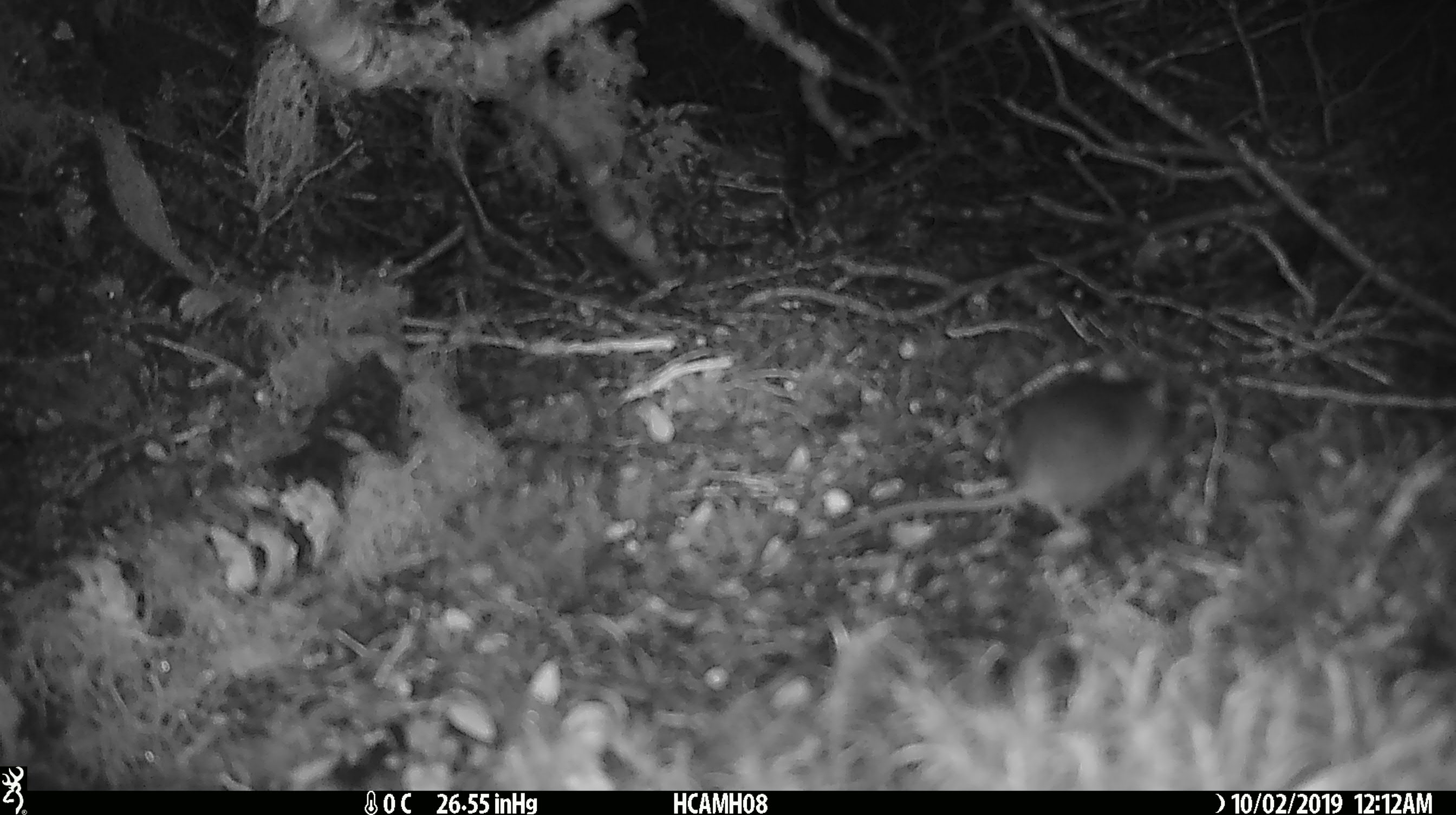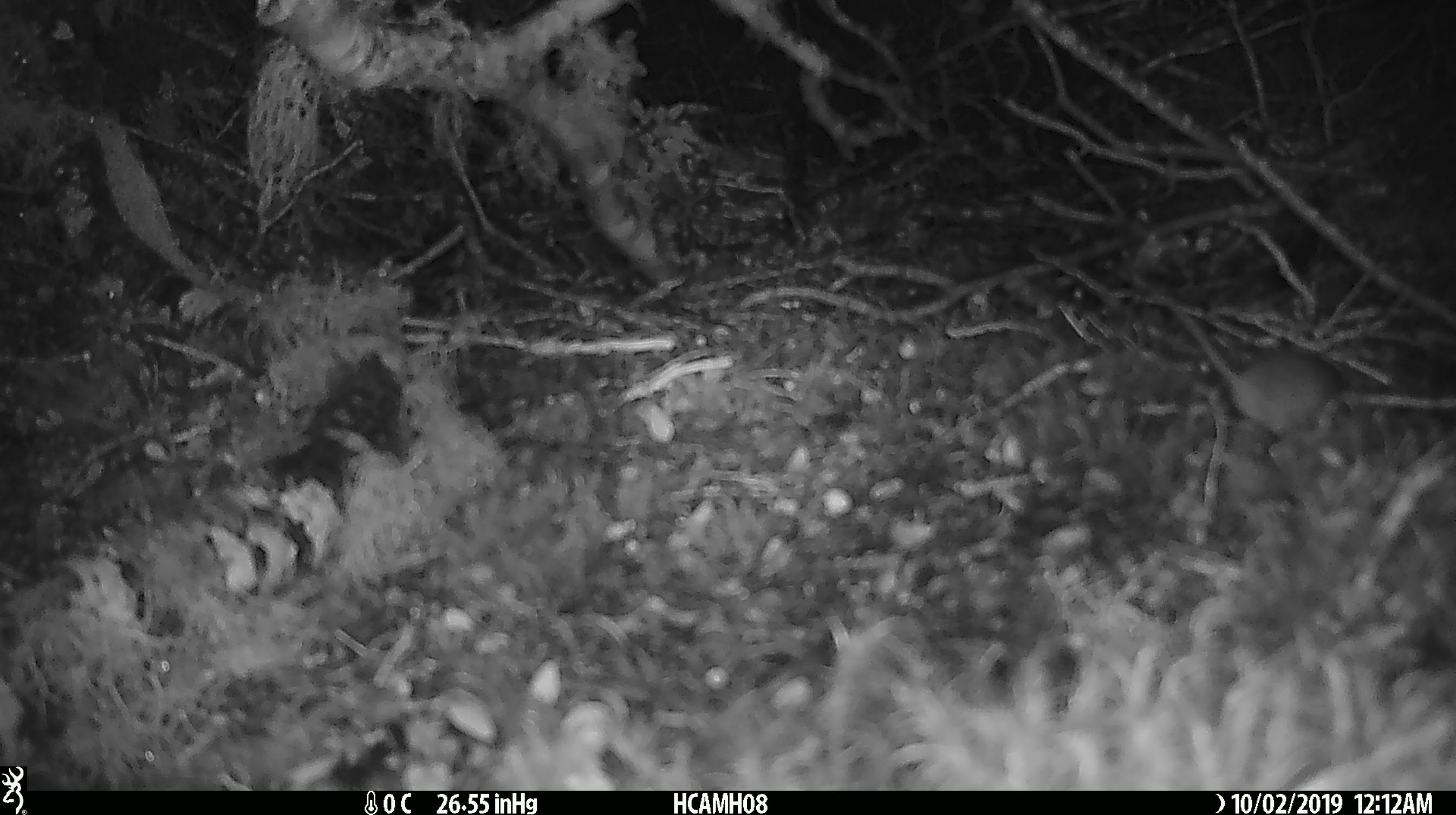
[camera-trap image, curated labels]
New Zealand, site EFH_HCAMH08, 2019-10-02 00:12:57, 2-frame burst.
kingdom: Animalia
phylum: Chordata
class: Mammalia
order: Rodentia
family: Muridae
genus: Mus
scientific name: Mus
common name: mouse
Mouse (Mus).